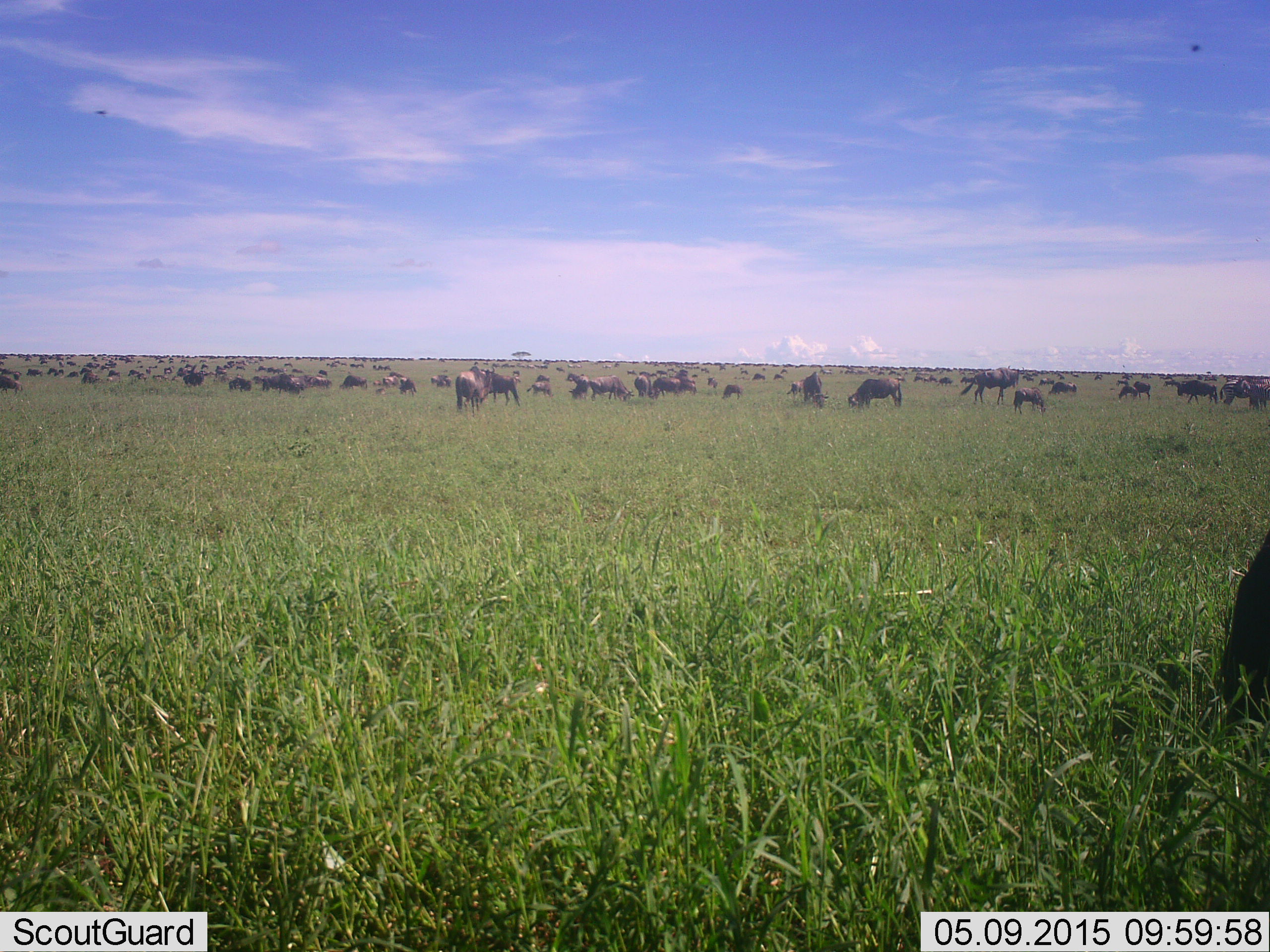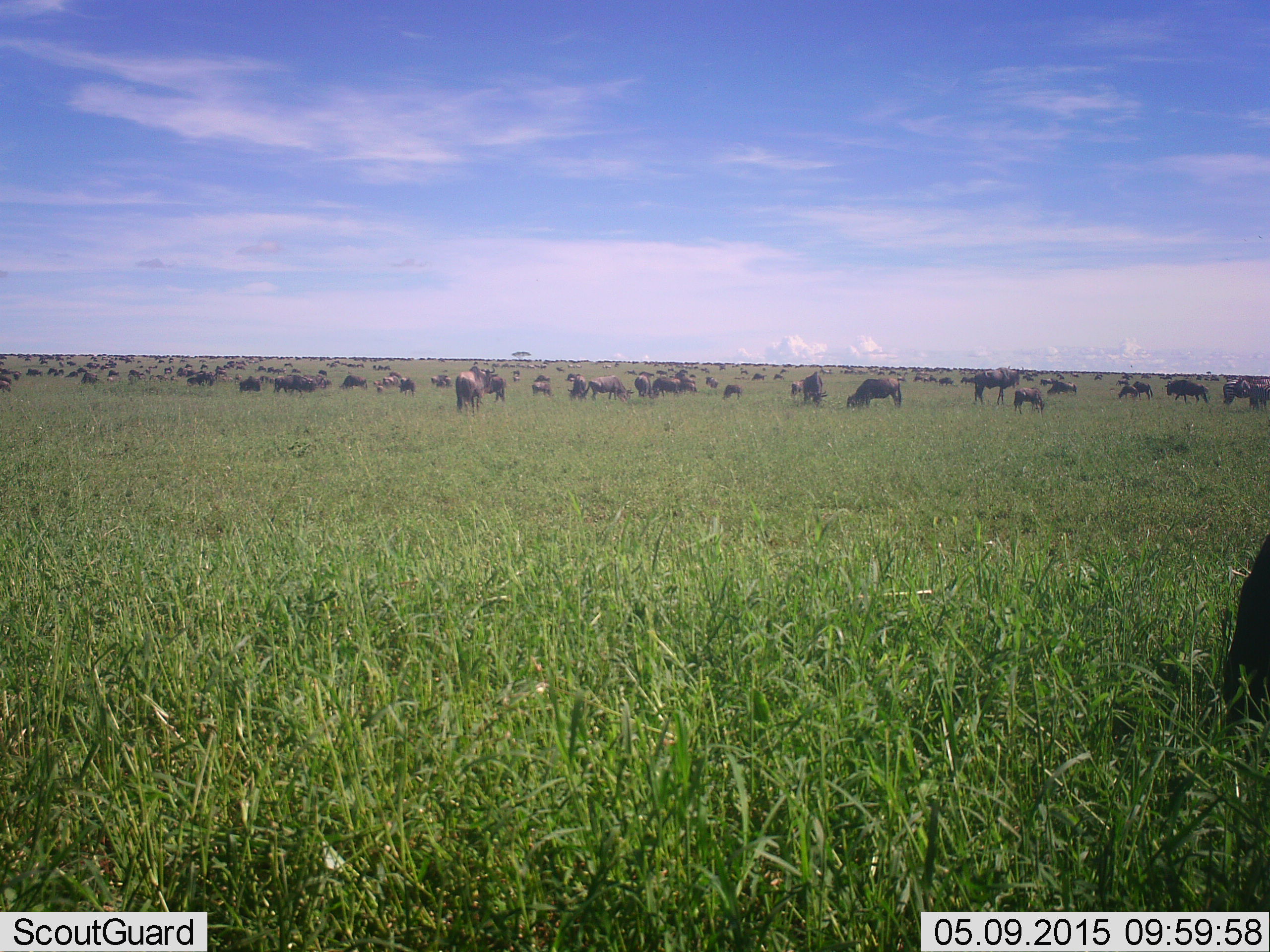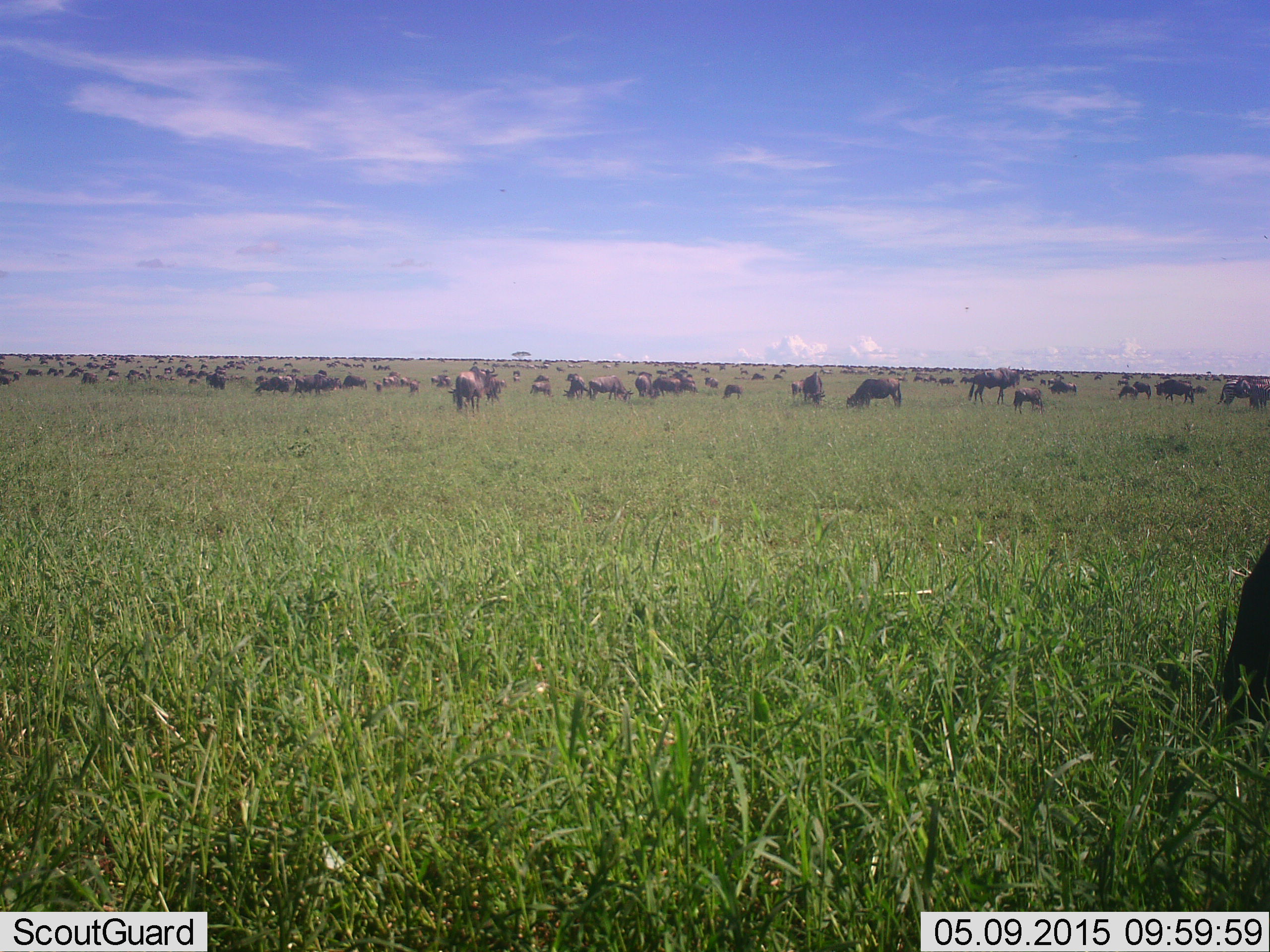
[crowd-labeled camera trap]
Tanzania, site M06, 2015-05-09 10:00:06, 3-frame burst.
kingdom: Animalia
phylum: Chordata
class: Mammalia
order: Artiodactyla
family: Bovidae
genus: Connochaetes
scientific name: Connochaetes taurinus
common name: blue wildebeest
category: wildebeest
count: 51+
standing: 70%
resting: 10%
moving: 50%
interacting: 10%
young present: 20%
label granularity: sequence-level